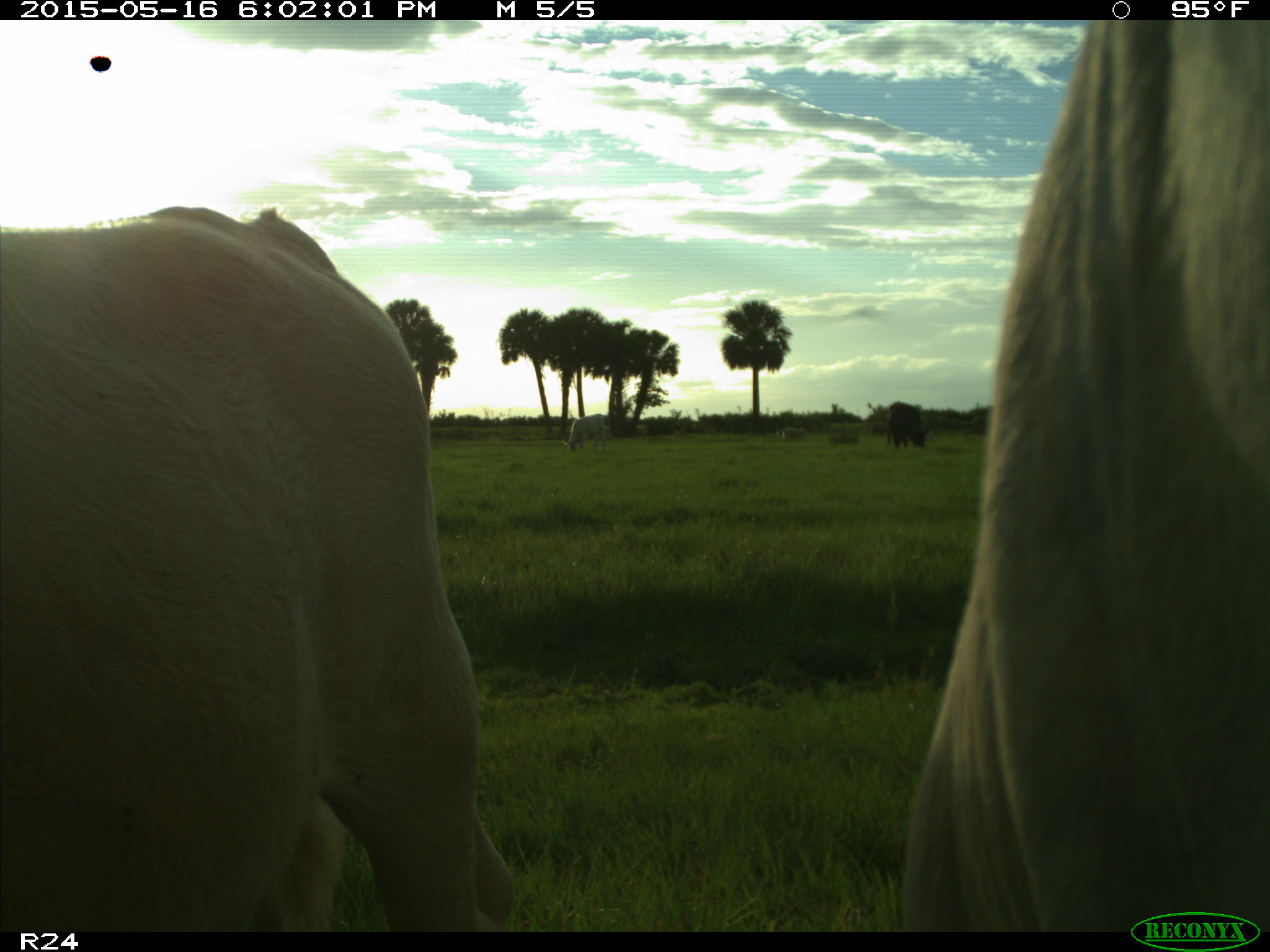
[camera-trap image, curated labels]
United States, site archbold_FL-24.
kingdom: Animalia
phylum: Chordata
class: Mammalia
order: Artiodactyla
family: Bovidae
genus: Bos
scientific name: Bos taurus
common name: domestic cow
Bos taurus (domestic cow).